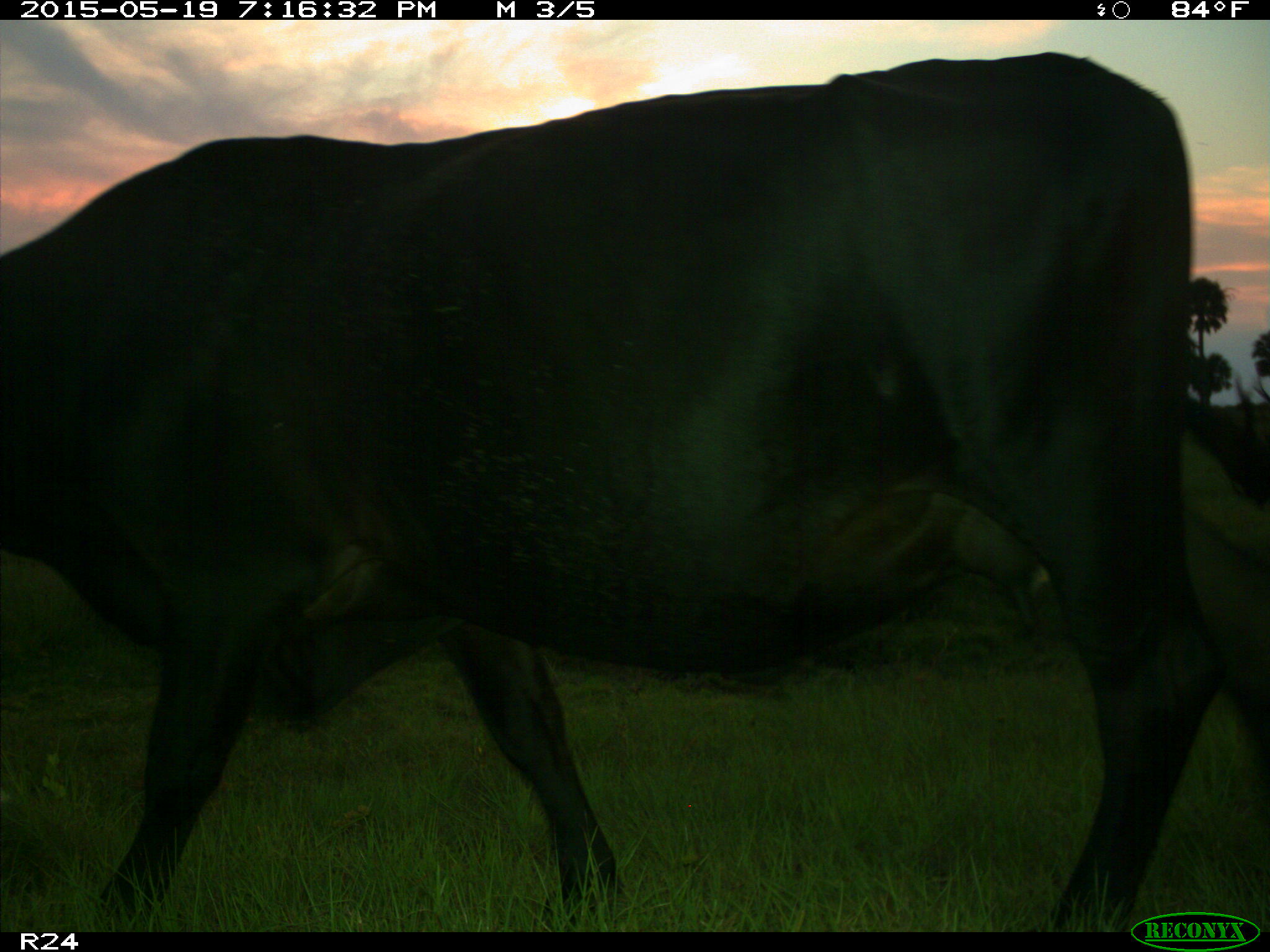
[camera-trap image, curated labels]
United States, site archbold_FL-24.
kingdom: Animalia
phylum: Chordata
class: Mammalia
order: Artiodactyla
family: Bovidae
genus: Bos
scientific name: Bos taurus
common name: domestic cow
Bos taurus (domestic cow).